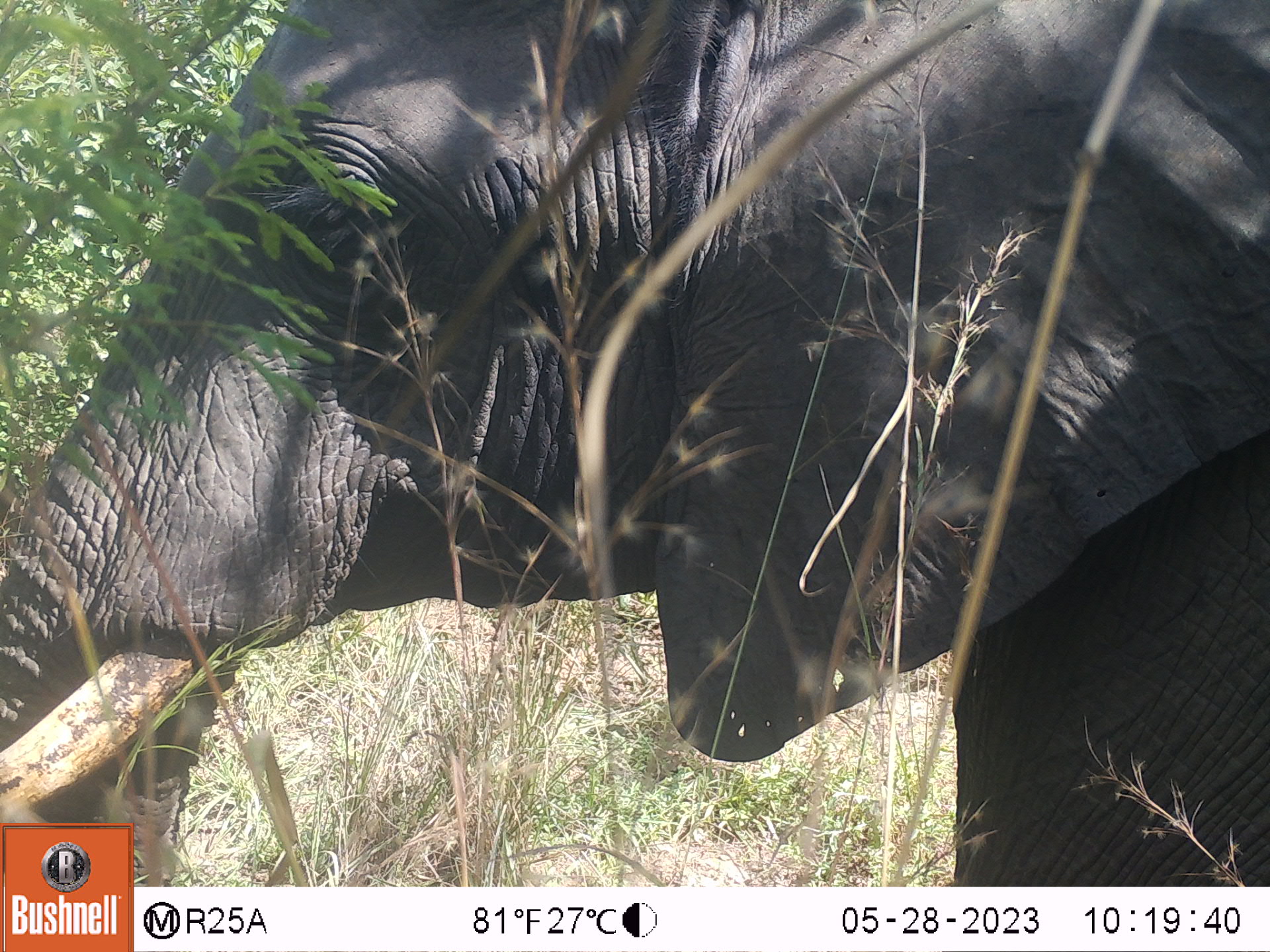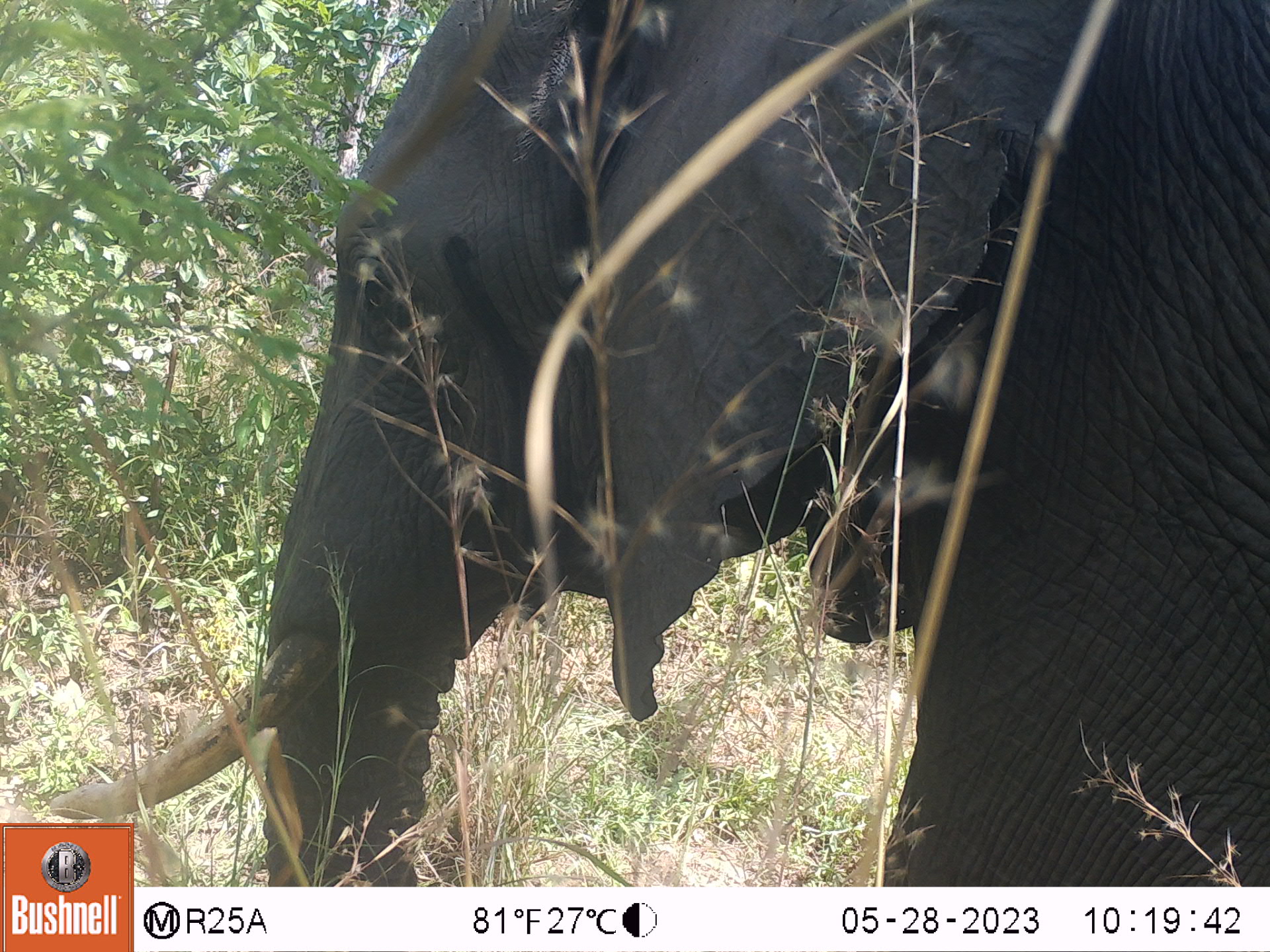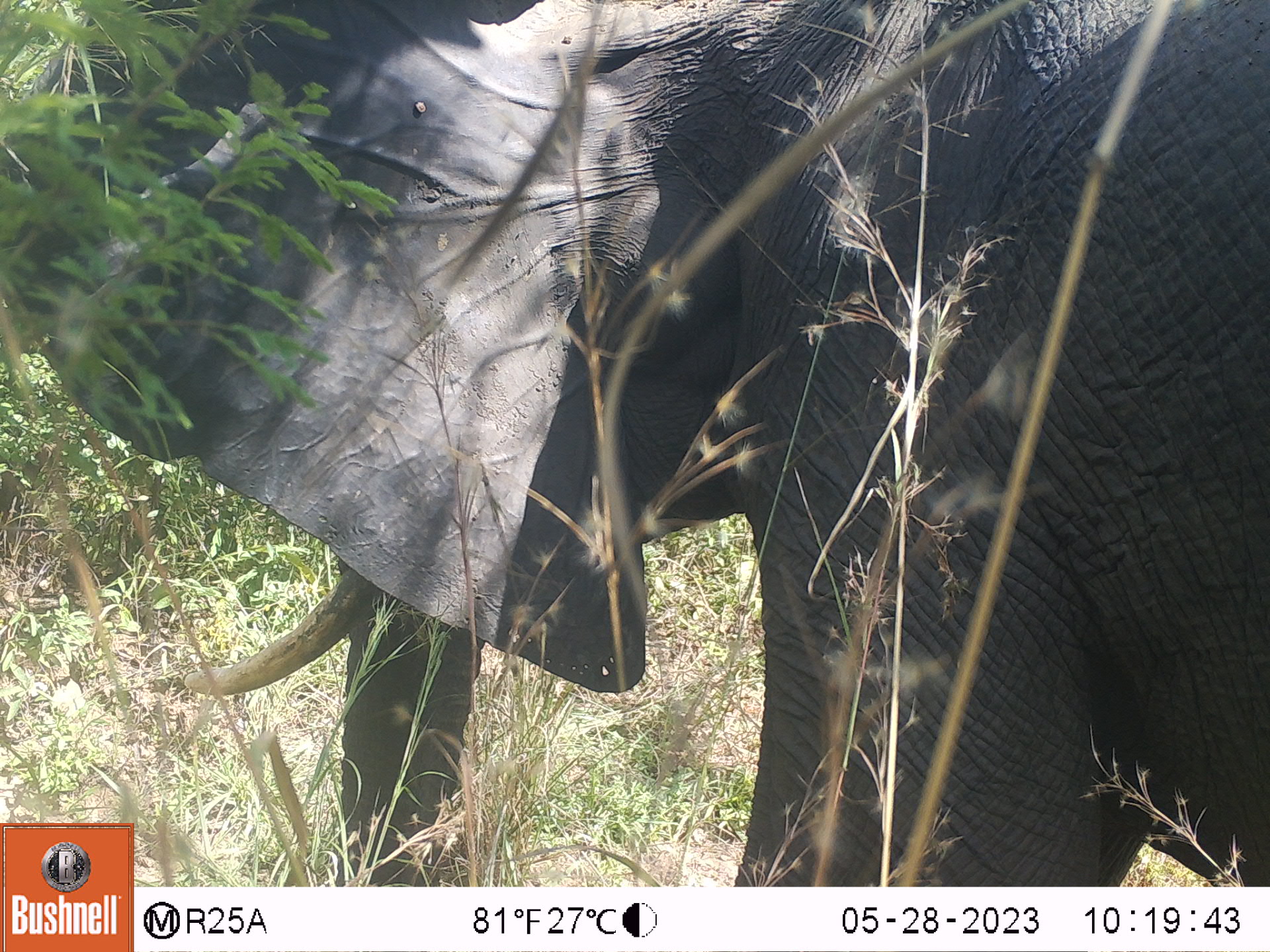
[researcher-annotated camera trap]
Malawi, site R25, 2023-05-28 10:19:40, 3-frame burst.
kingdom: Animalia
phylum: Chordata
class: Mammalia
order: Proboscidea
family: Elephantidae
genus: Loxodonta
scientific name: Loxodonta africana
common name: african savanna elephant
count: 1